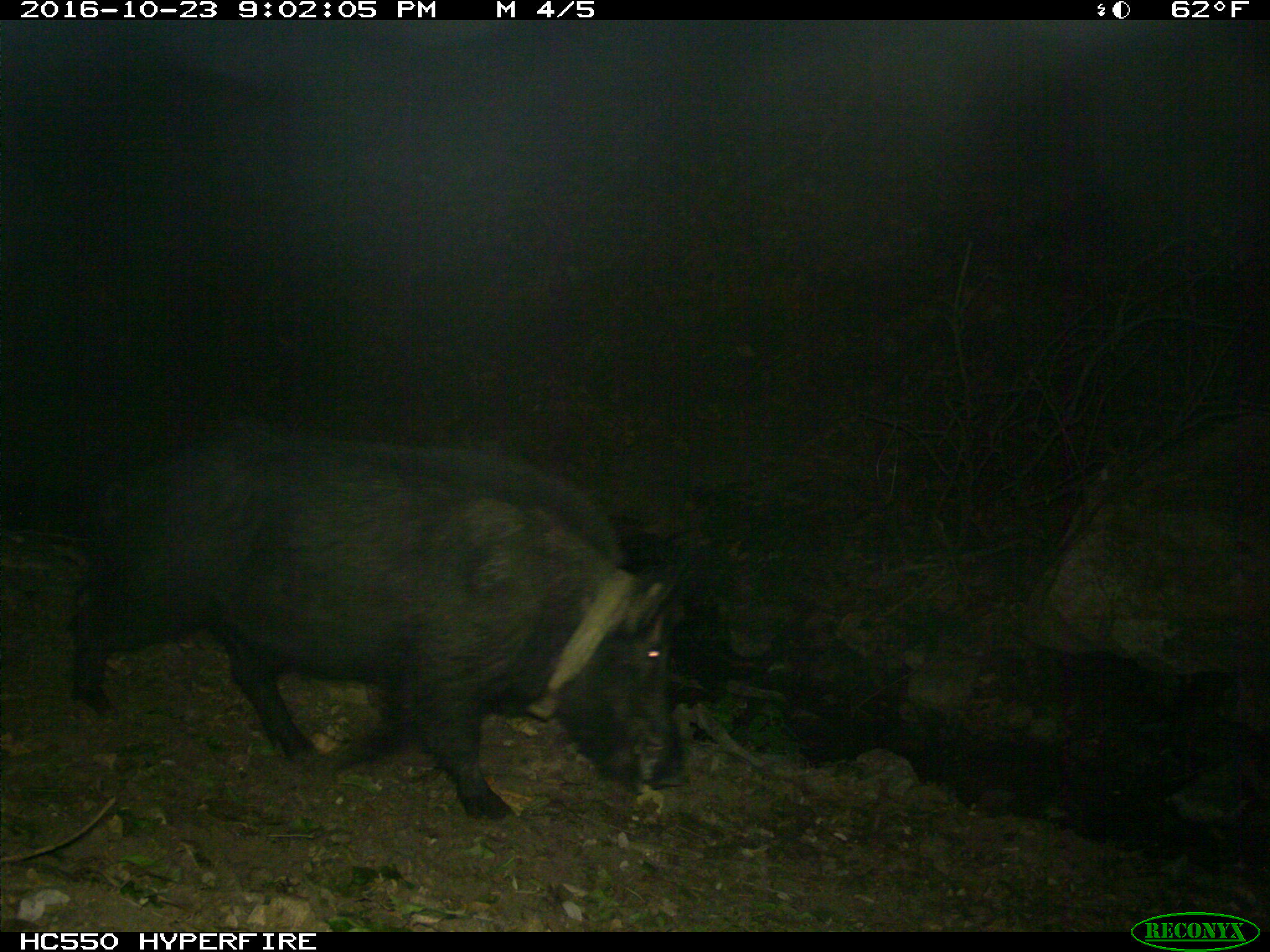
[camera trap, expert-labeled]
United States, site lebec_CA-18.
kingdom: Animalia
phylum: Chordata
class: Mammalia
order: Artiodactyla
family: Suidae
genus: Sus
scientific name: Sus scrofa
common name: wild boar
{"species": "Sus scrofa (wild boar)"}